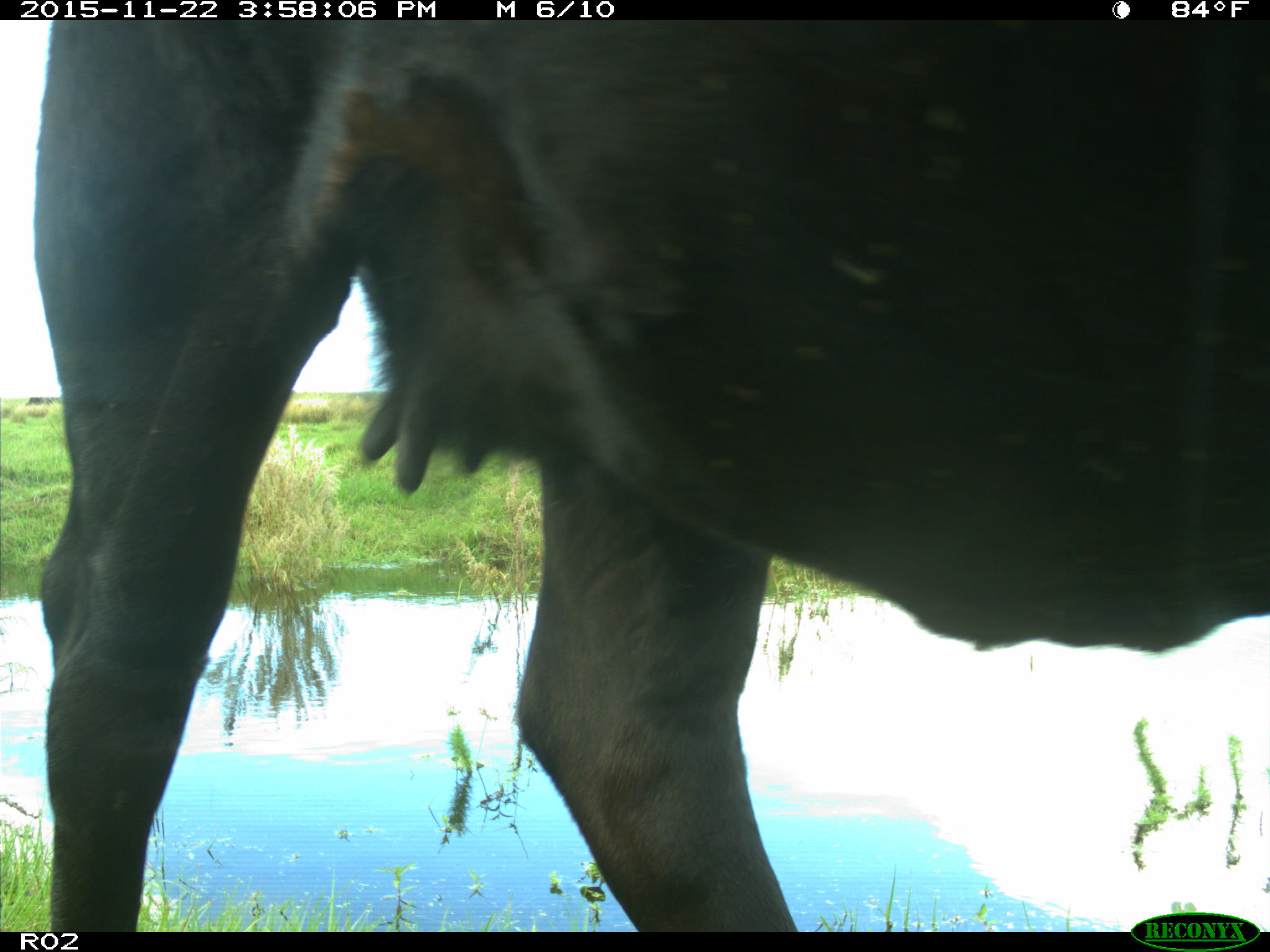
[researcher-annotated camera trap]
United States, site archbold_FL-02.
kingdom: Animalia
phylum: Chordata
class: Mammalia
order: Artiodactyla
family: Bovidae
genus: Bos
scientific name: Bos taurus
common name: domestic cow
Bos taurus (domestic cow).